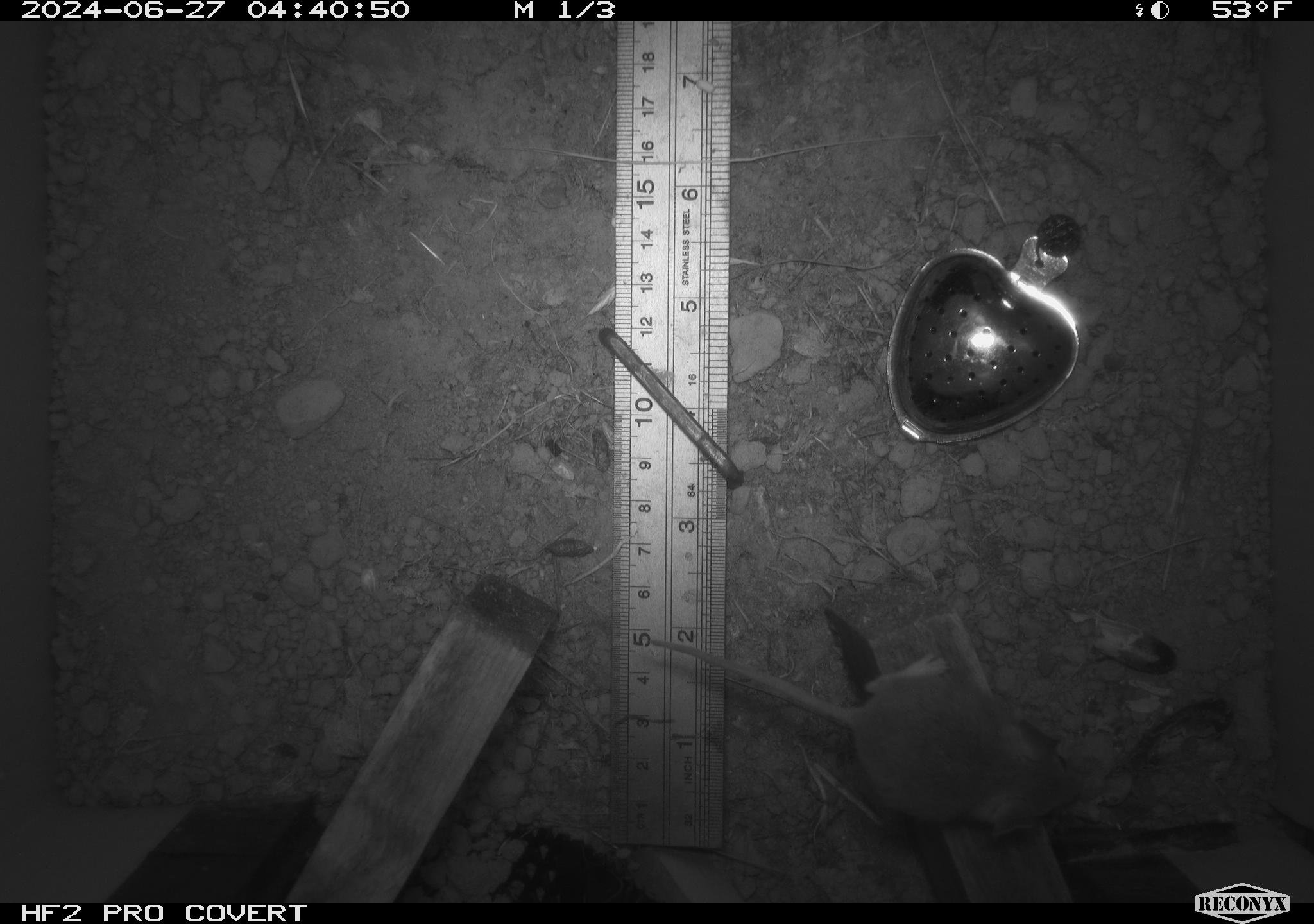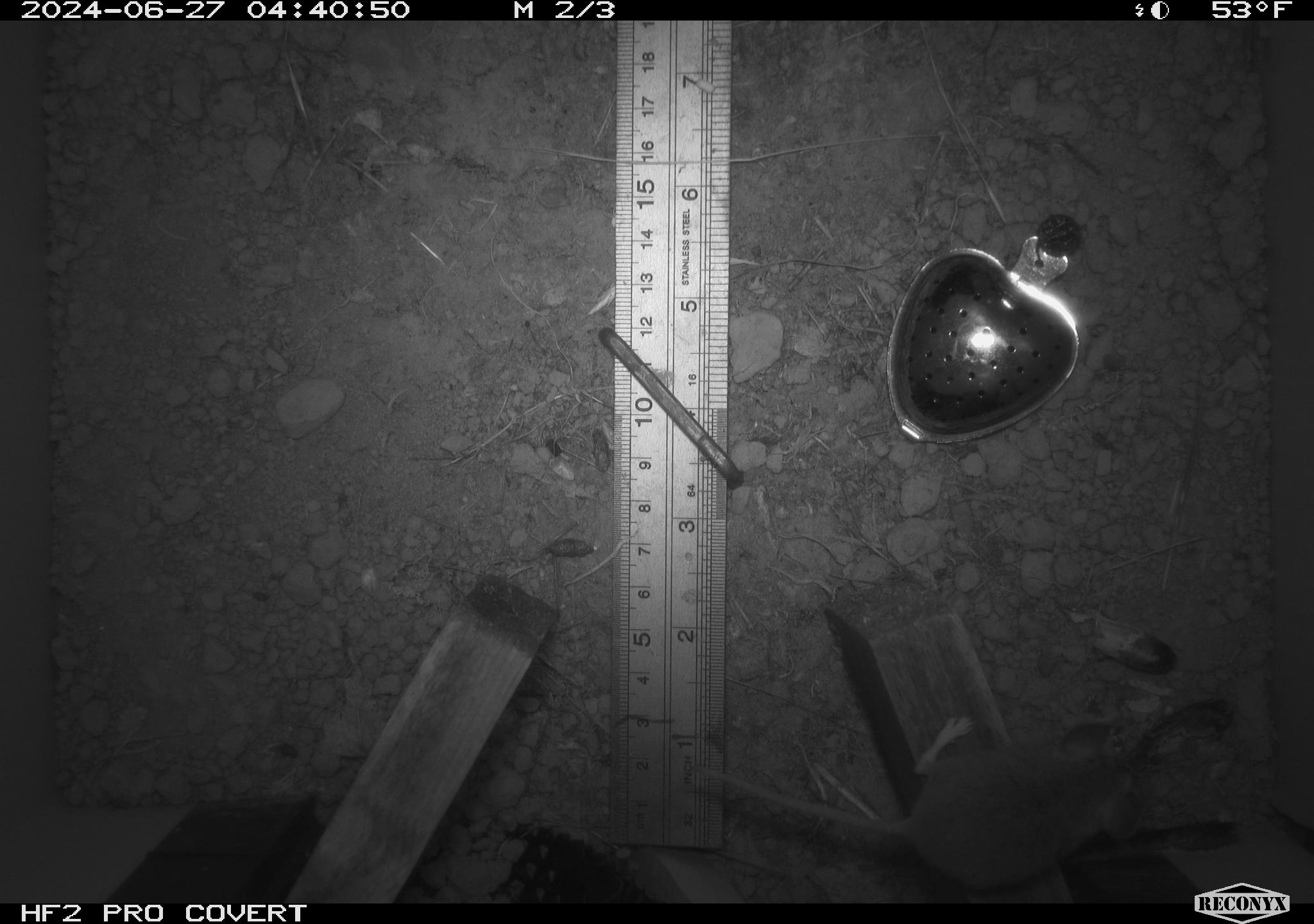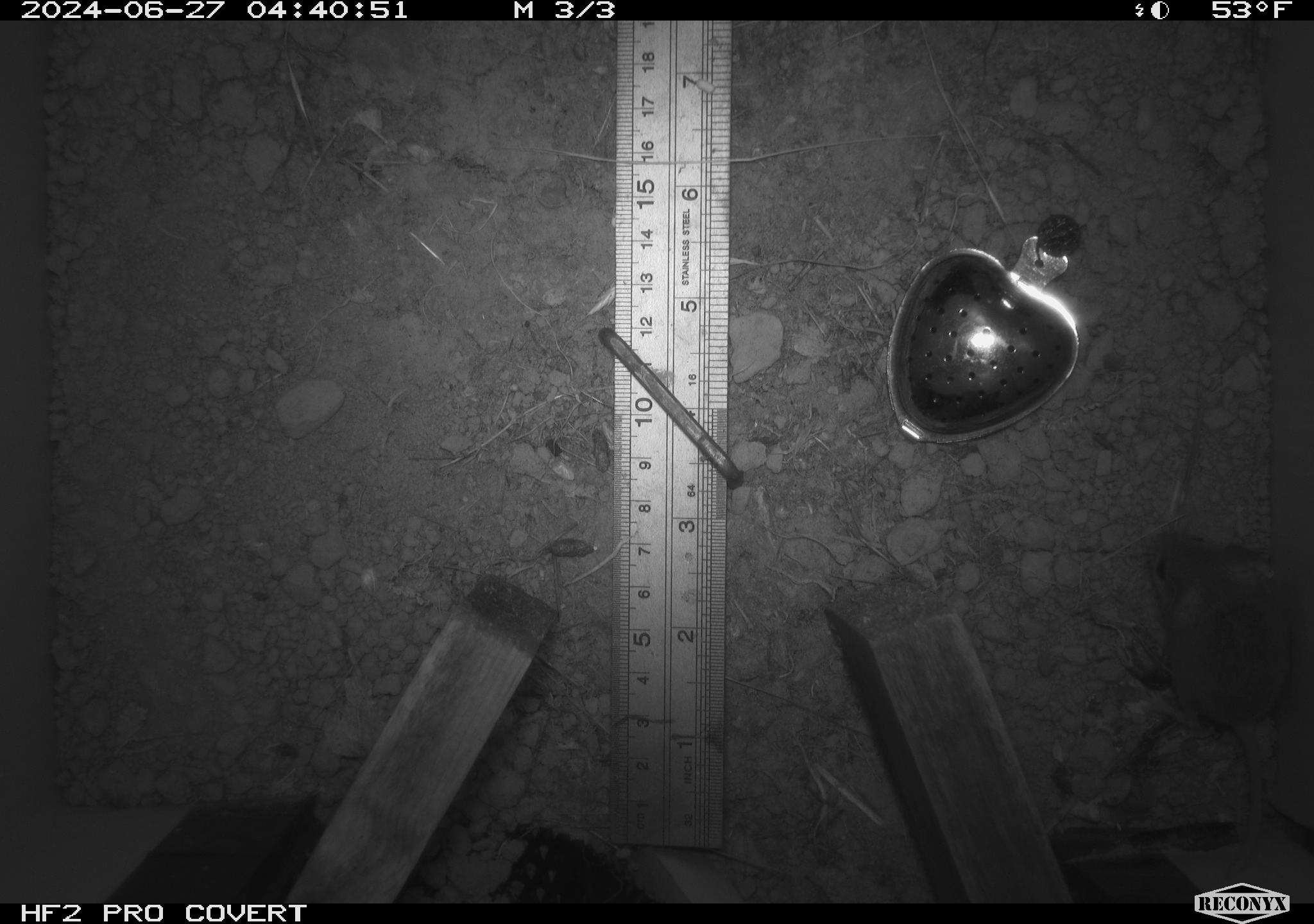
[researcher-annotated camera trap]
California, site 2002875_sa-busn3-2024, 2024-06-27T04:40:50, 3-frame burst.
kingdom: Animalia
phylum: Chordata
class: Mammalia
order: Rodentia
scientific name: Rodentia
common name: mouse species